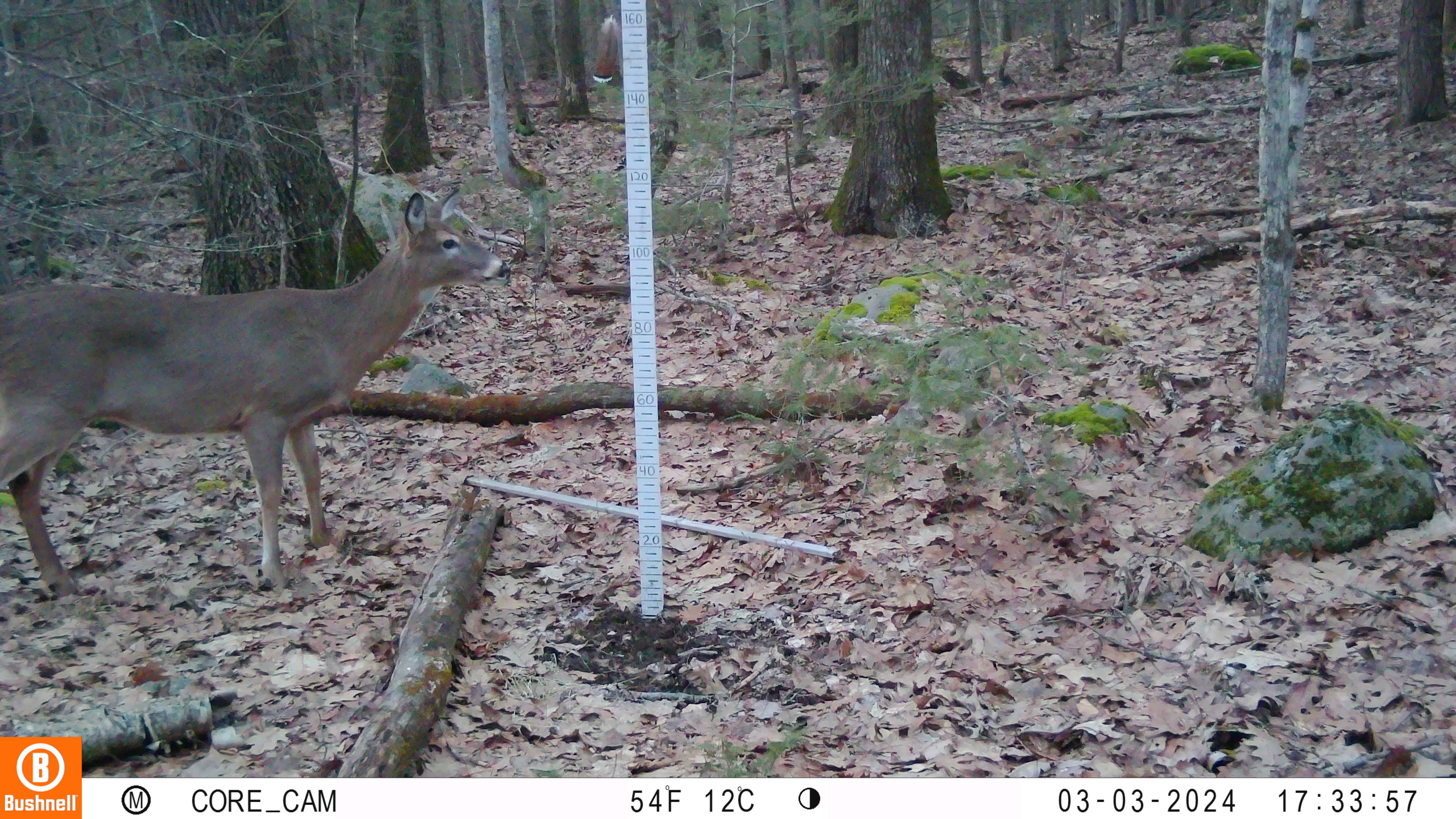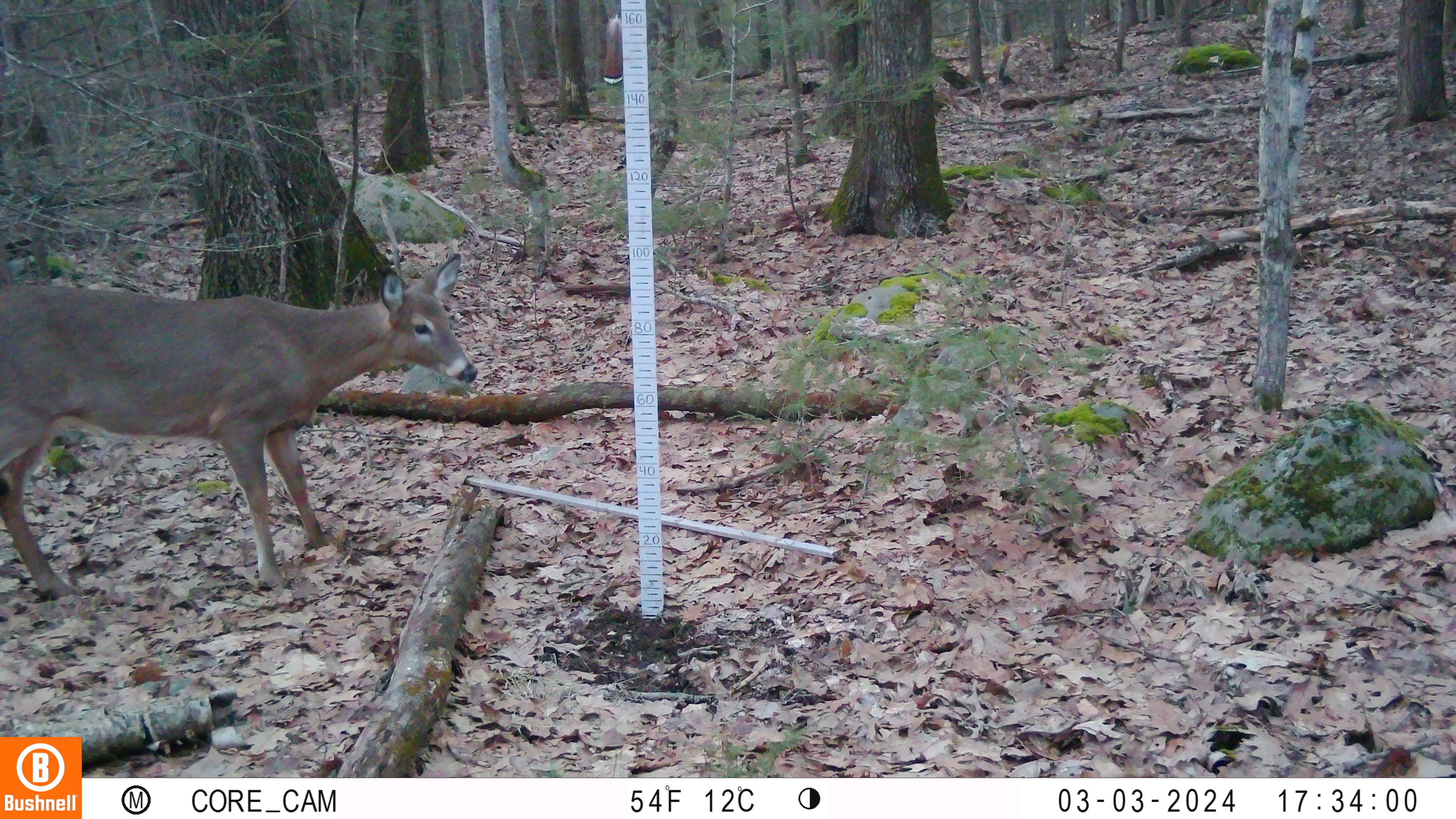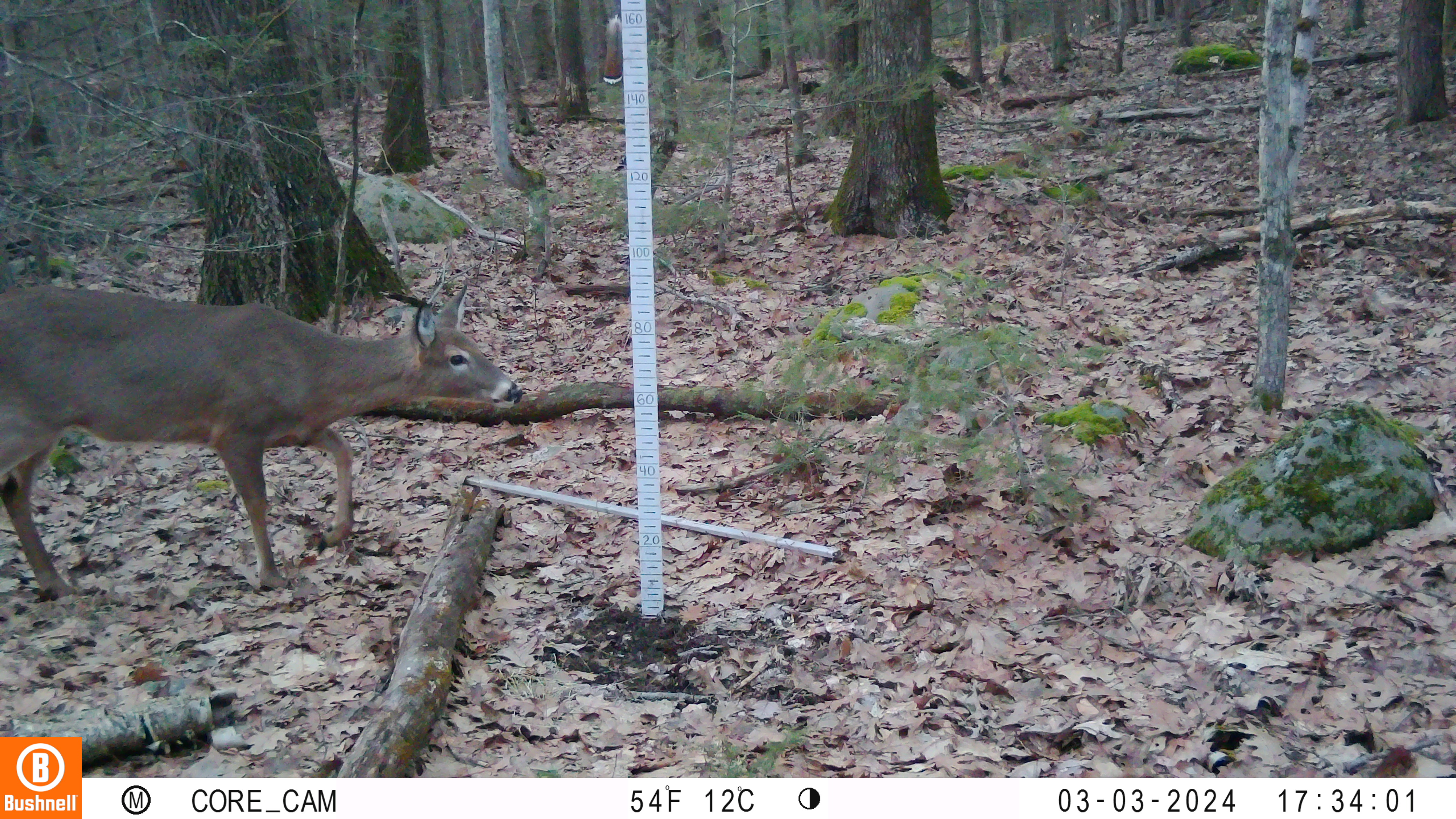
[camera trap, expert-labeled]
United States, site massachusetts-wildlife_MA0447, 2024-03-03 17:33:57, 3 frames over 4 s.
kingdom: Animalia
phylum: Chordata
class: Mammalia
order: Artiodactyla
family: Cervidae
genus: Odocoileus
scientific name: Odocoileus virginianus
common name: white-tailed deer